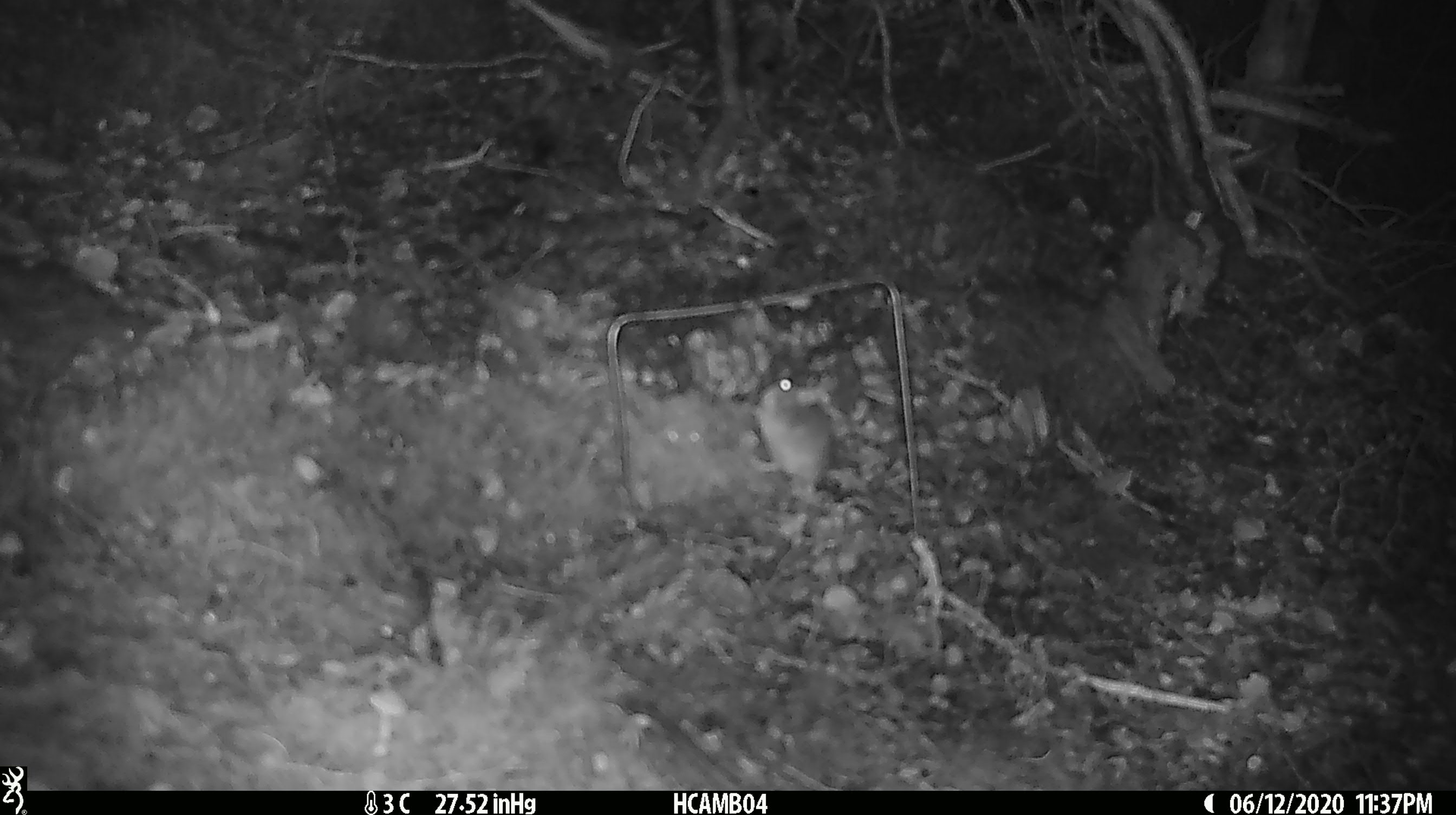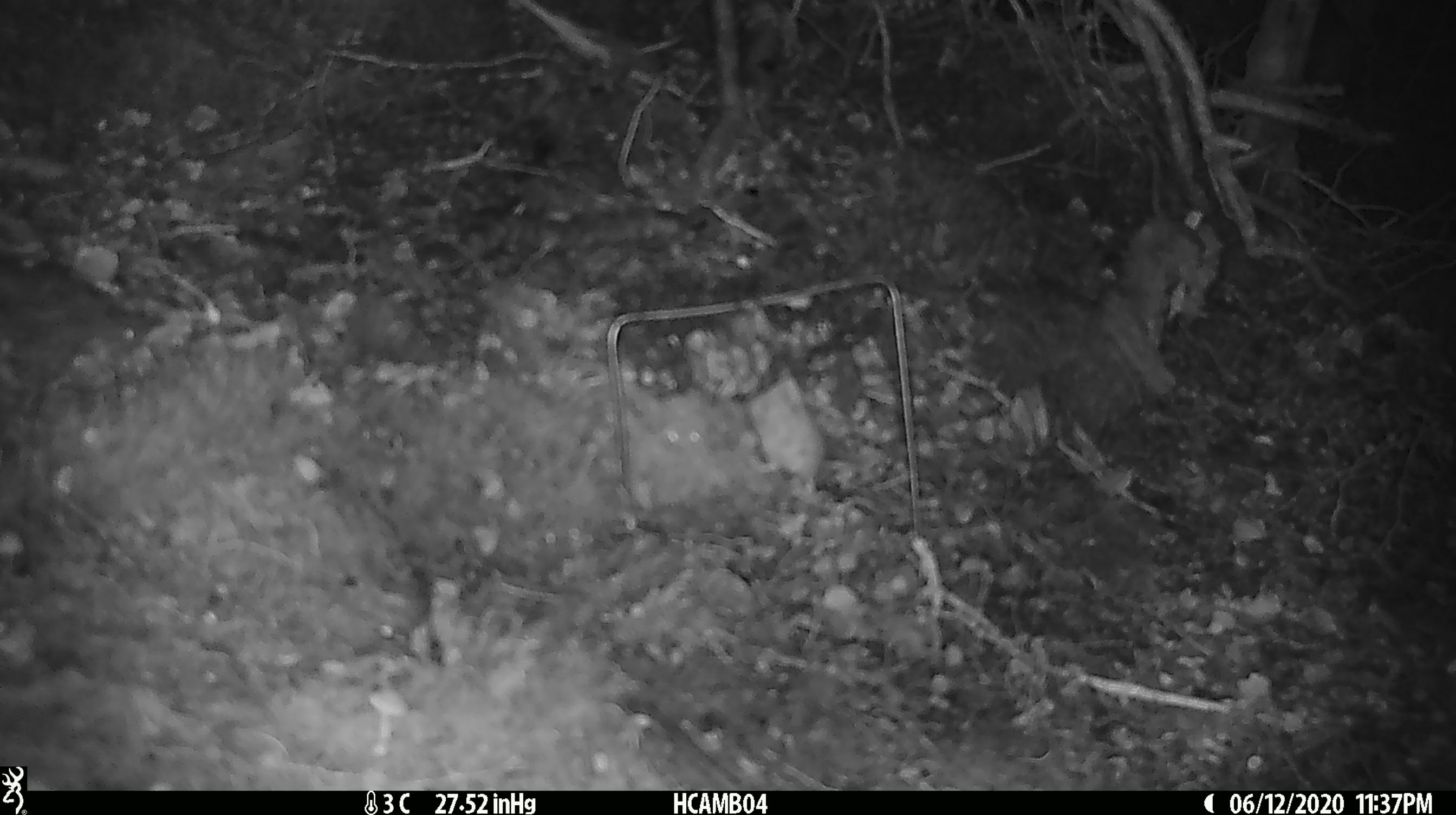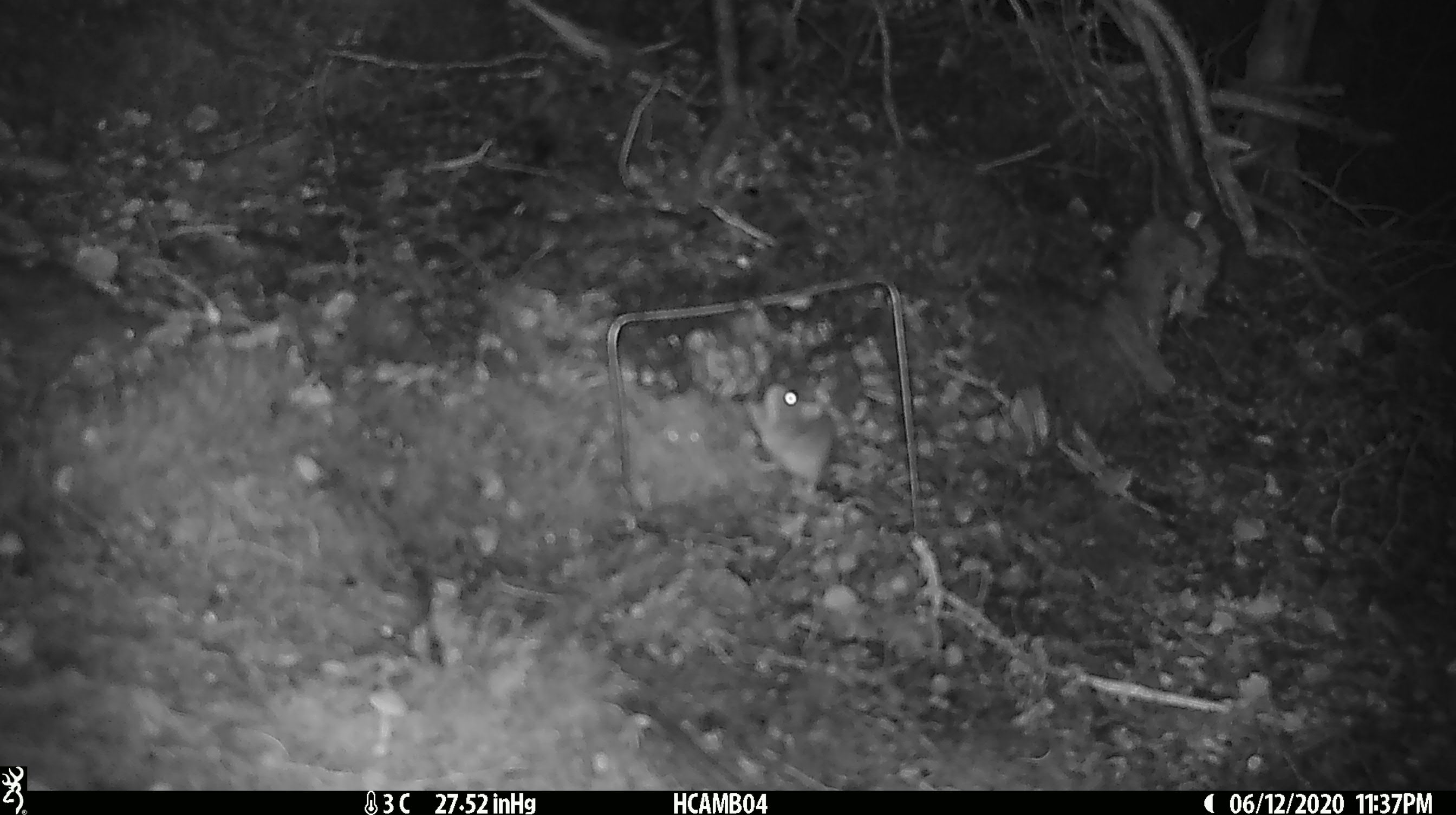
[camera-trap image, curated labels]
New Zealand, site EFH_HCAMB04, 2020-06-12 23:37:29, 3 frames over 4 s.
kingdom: Animalia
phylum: Chordata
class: Mammalia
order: Rodentia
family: Muridae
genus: Mus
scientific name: Mus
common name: mouse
Mouse (Mus).